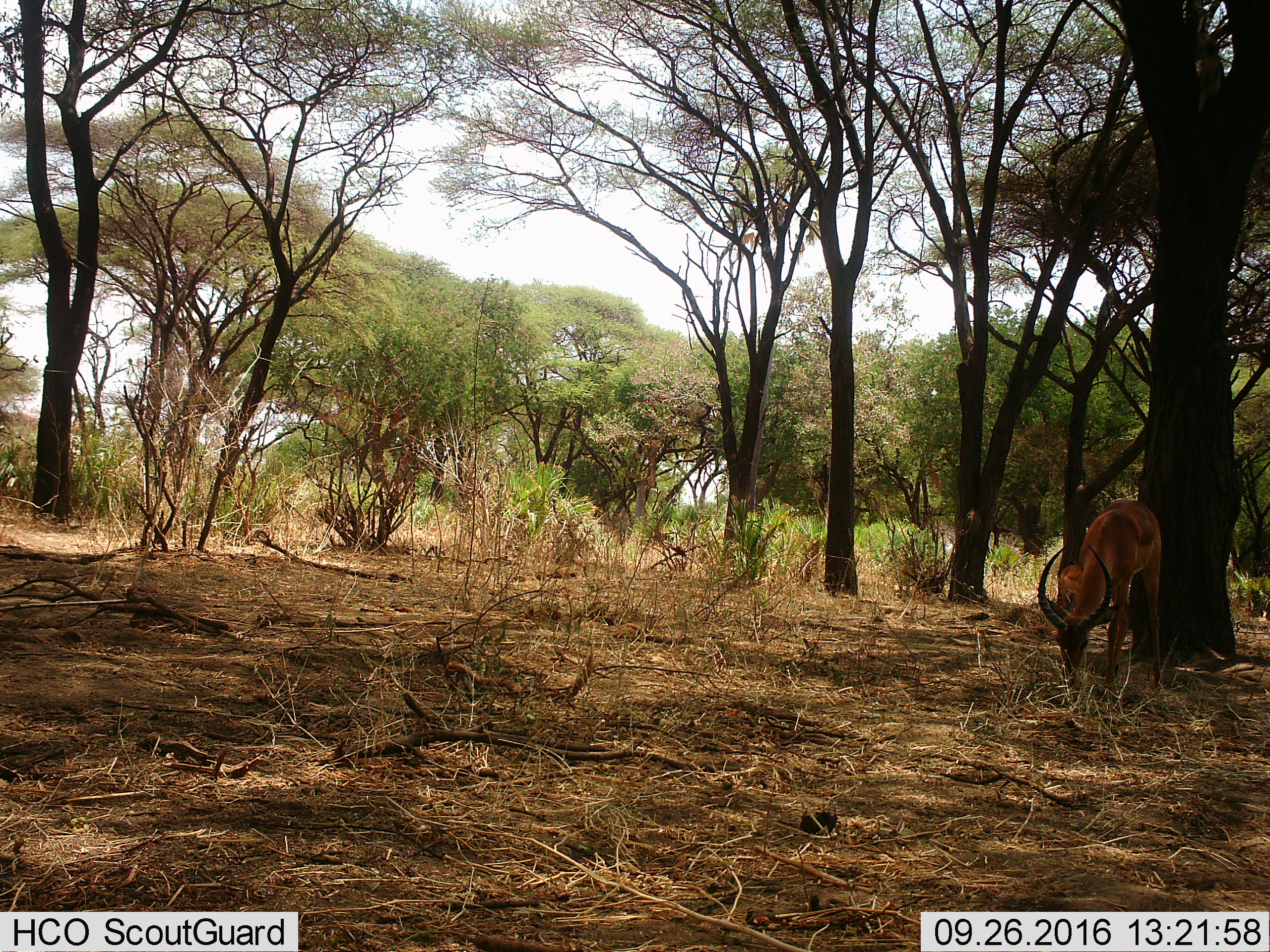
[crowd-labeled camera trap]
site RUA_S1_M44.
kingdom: Animalia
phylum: Chordata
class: Mammalia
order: Artiodactyla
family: Bovidae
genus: Aepyceros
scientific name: Aepyceros melampus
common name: impala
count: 2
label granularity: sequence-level